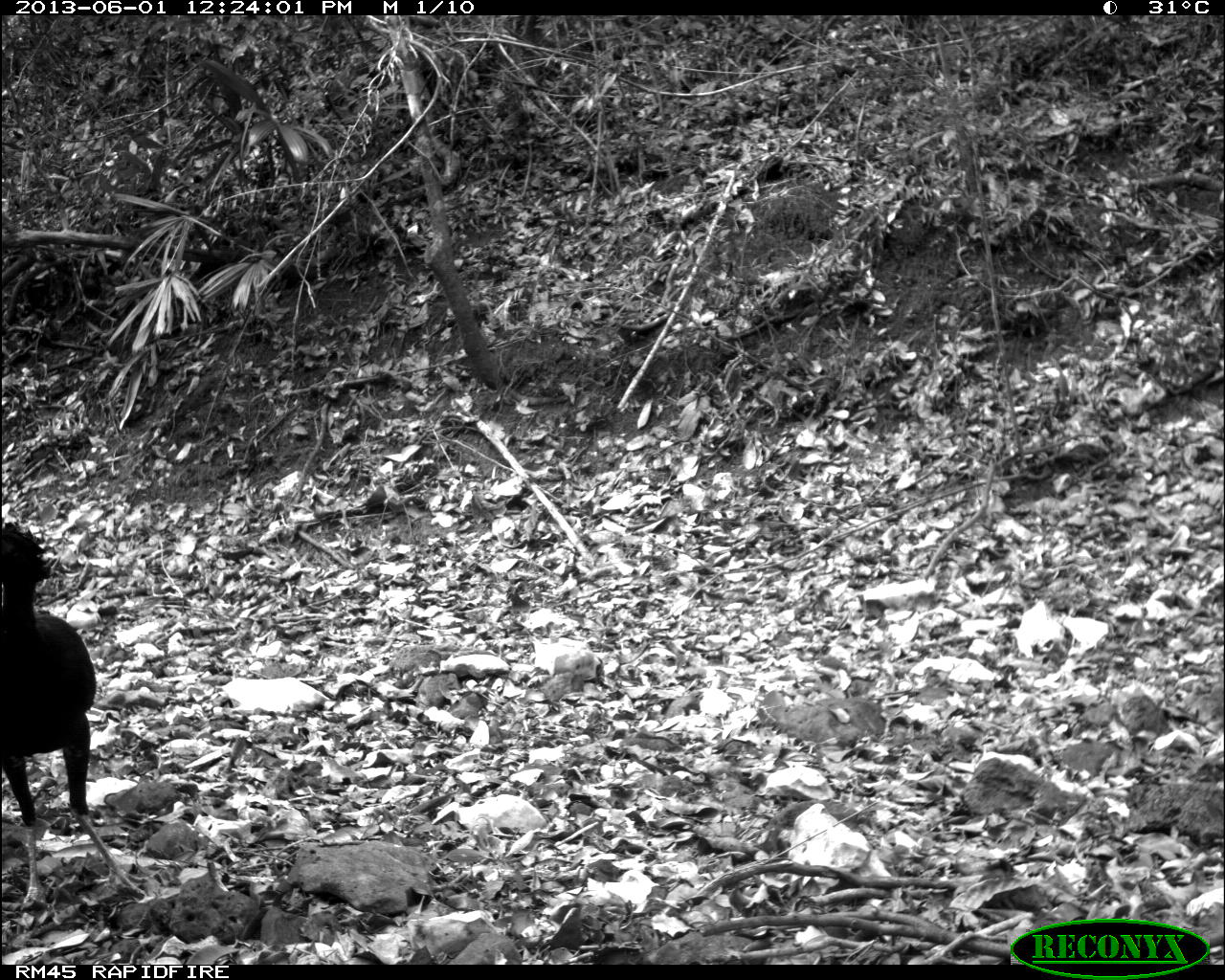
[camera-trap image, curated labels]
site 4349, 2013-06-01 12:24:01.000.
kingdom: Animalia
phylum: Chordata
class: Aves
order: Galliformes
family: Cracidae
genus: Crax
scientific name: Crax rubra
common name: great curassow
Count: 1.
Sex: male.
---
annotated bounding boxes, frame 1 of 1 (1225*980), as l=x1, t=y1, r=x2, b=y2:
crax rubra: l=0, t=519, r=153, b=931